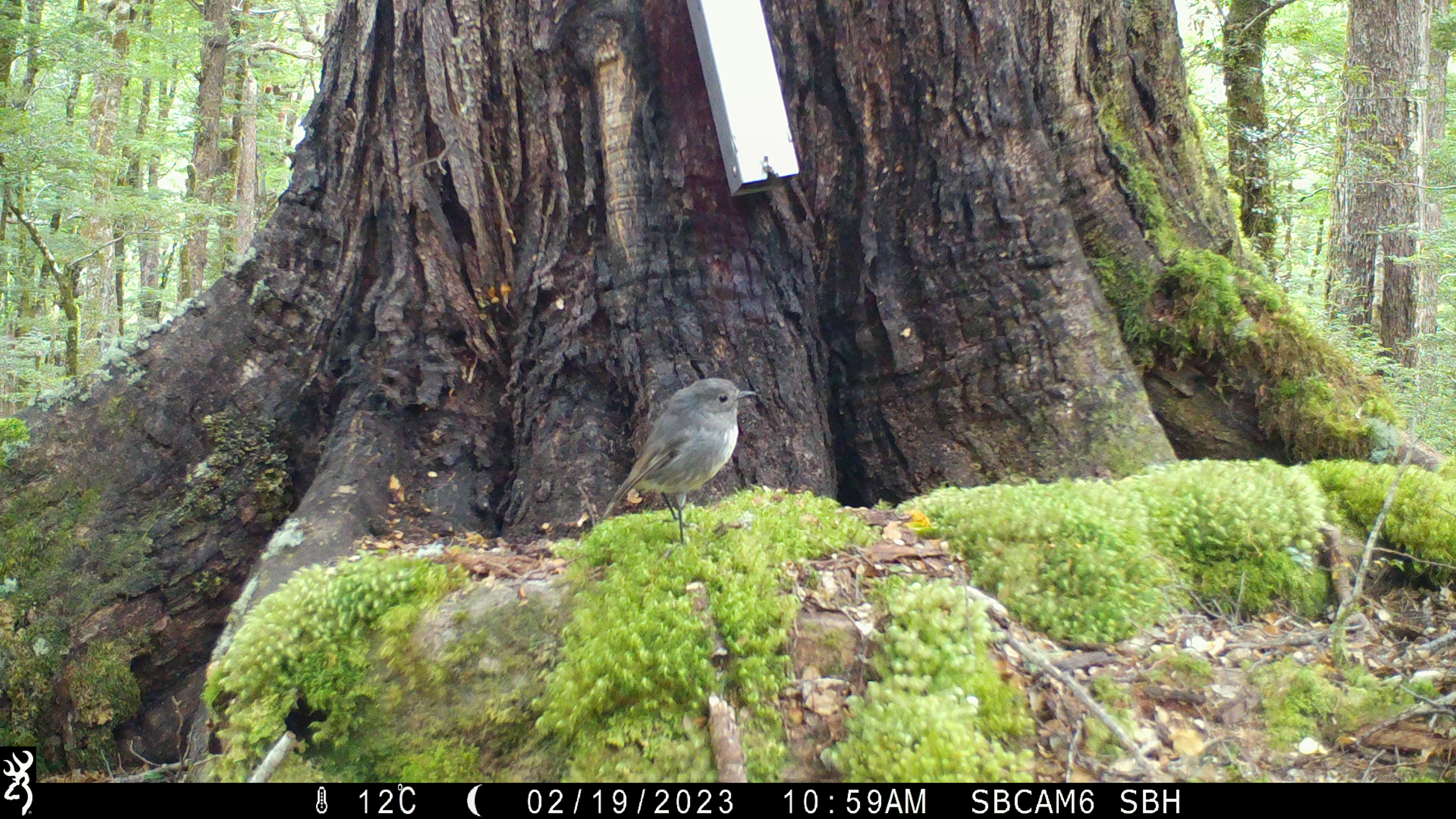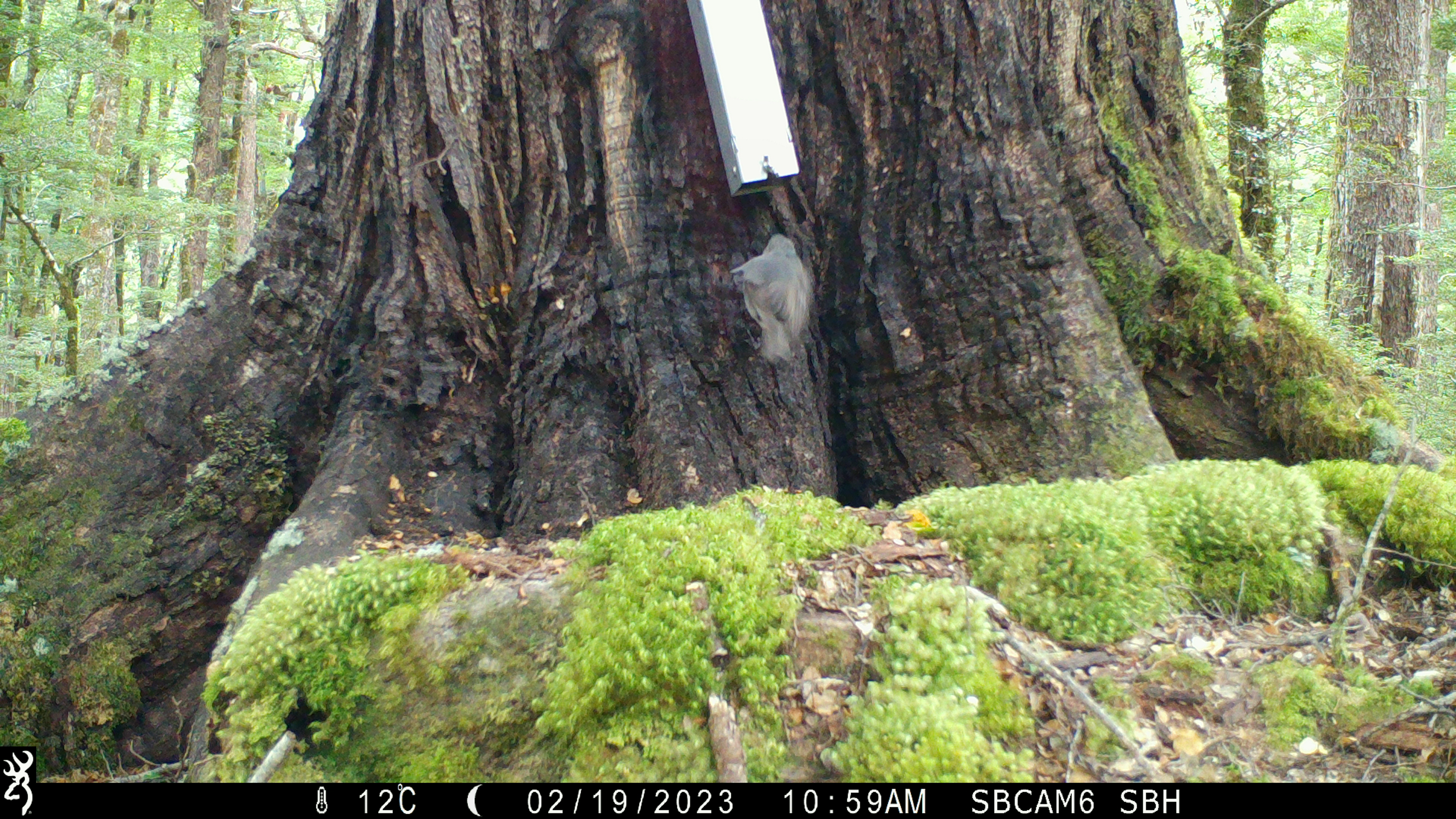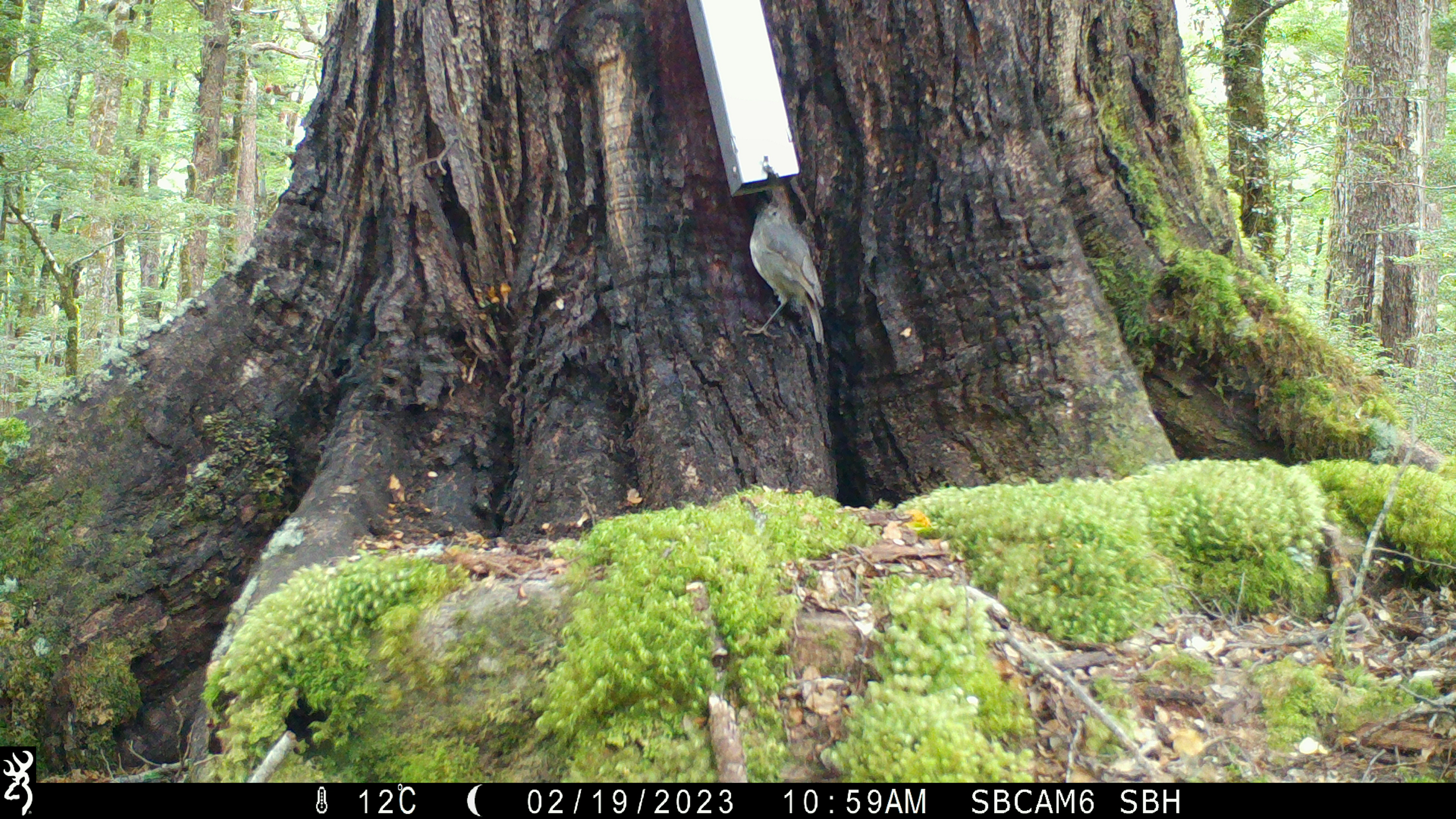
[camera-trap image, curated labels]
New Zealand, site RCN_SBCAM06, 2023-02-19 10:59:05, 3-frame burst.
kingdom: Animalia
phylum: Chordata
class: Aves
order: Passeriformes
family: Petroicidae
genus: Petroica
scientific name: Petroica australis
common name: new zealand robin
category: robin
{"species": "robin (new zealand robin) (Petroica australis)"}